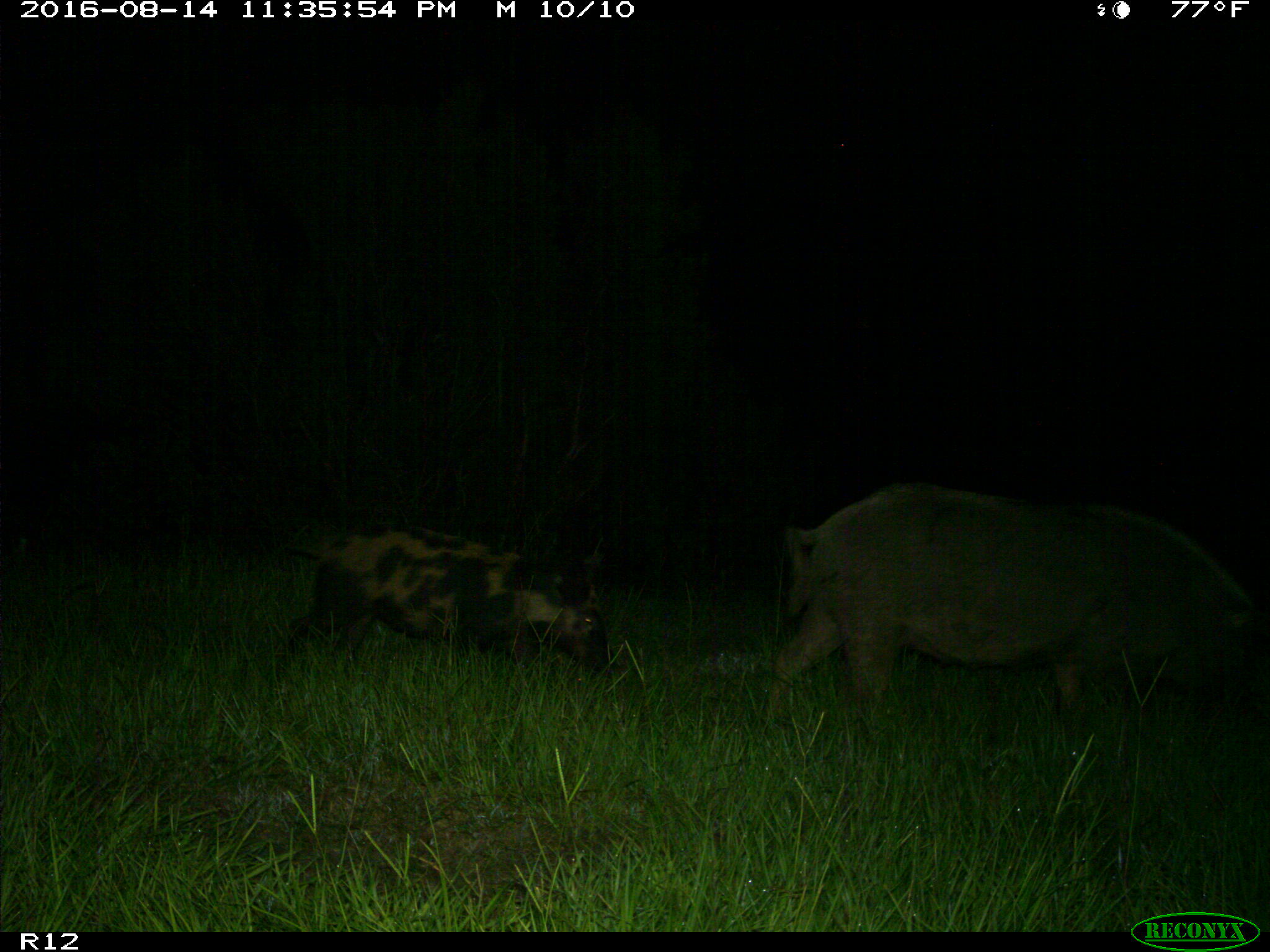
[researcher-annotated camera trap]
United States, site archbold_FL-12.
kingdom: Animalia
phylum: Chordata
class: Mammalia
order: Artiodactyla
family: Suidae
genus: Sus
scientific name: Sus scrofa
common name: wild boar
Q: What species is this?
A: Sus scrofa (wild boar).